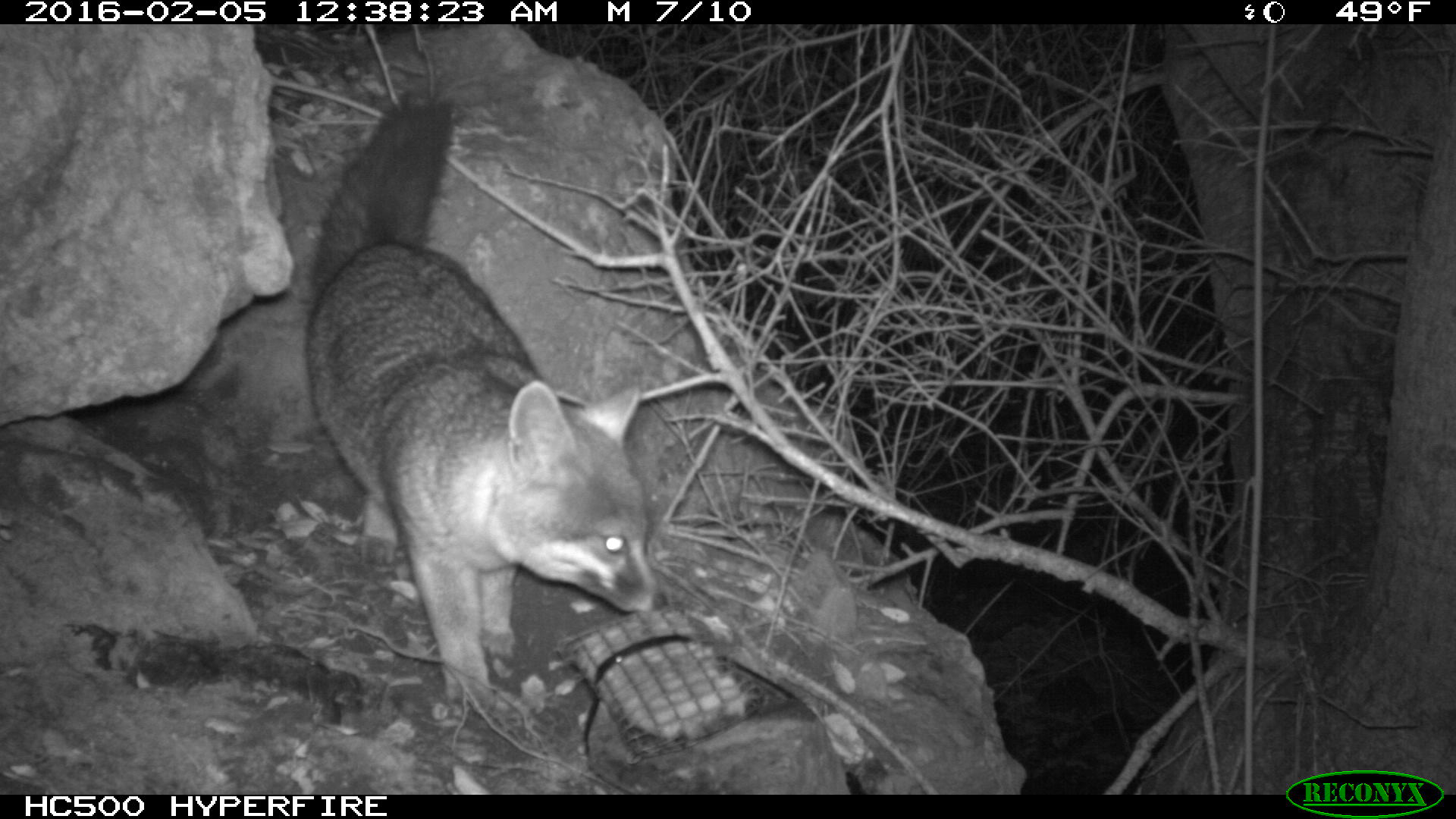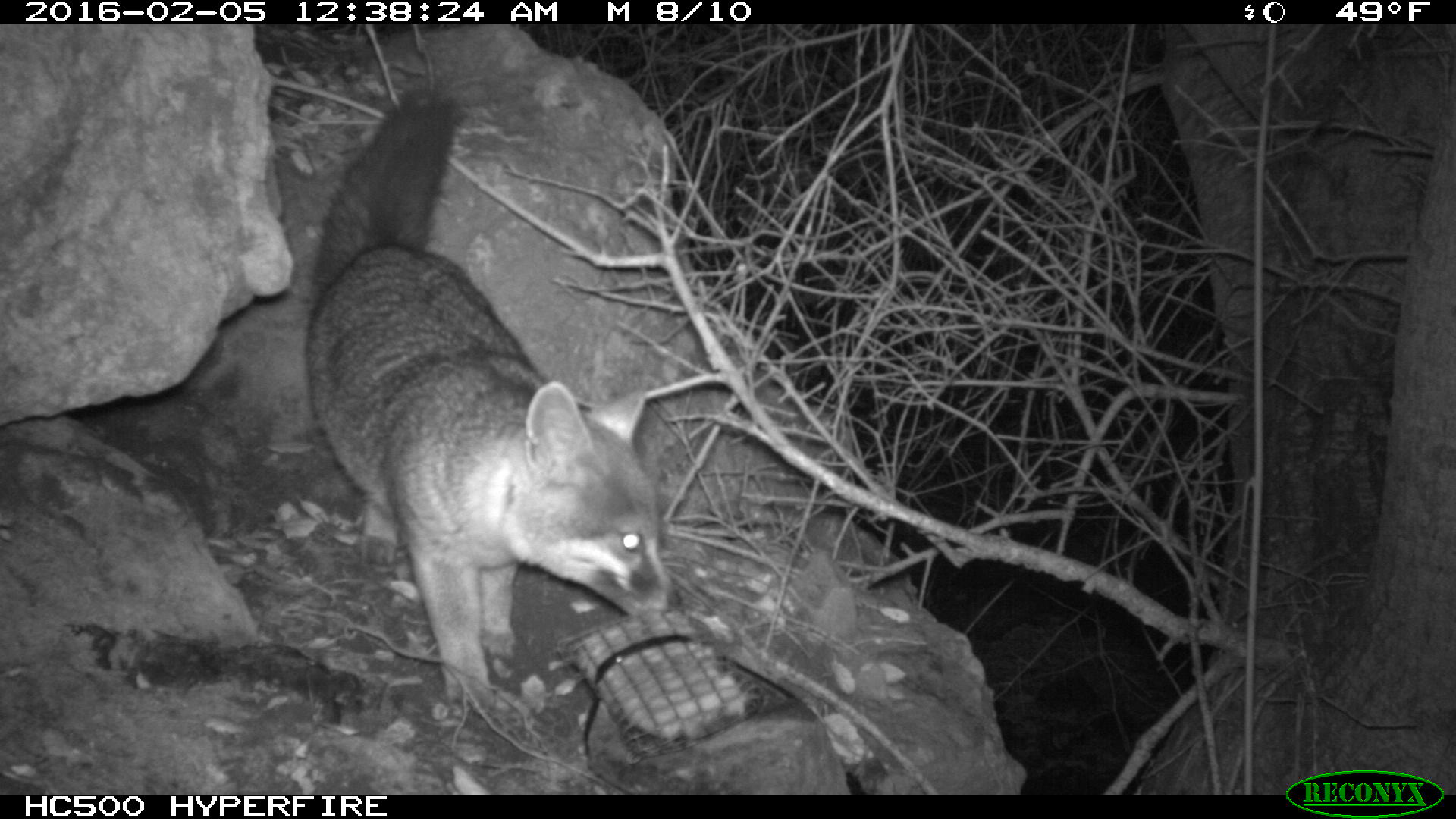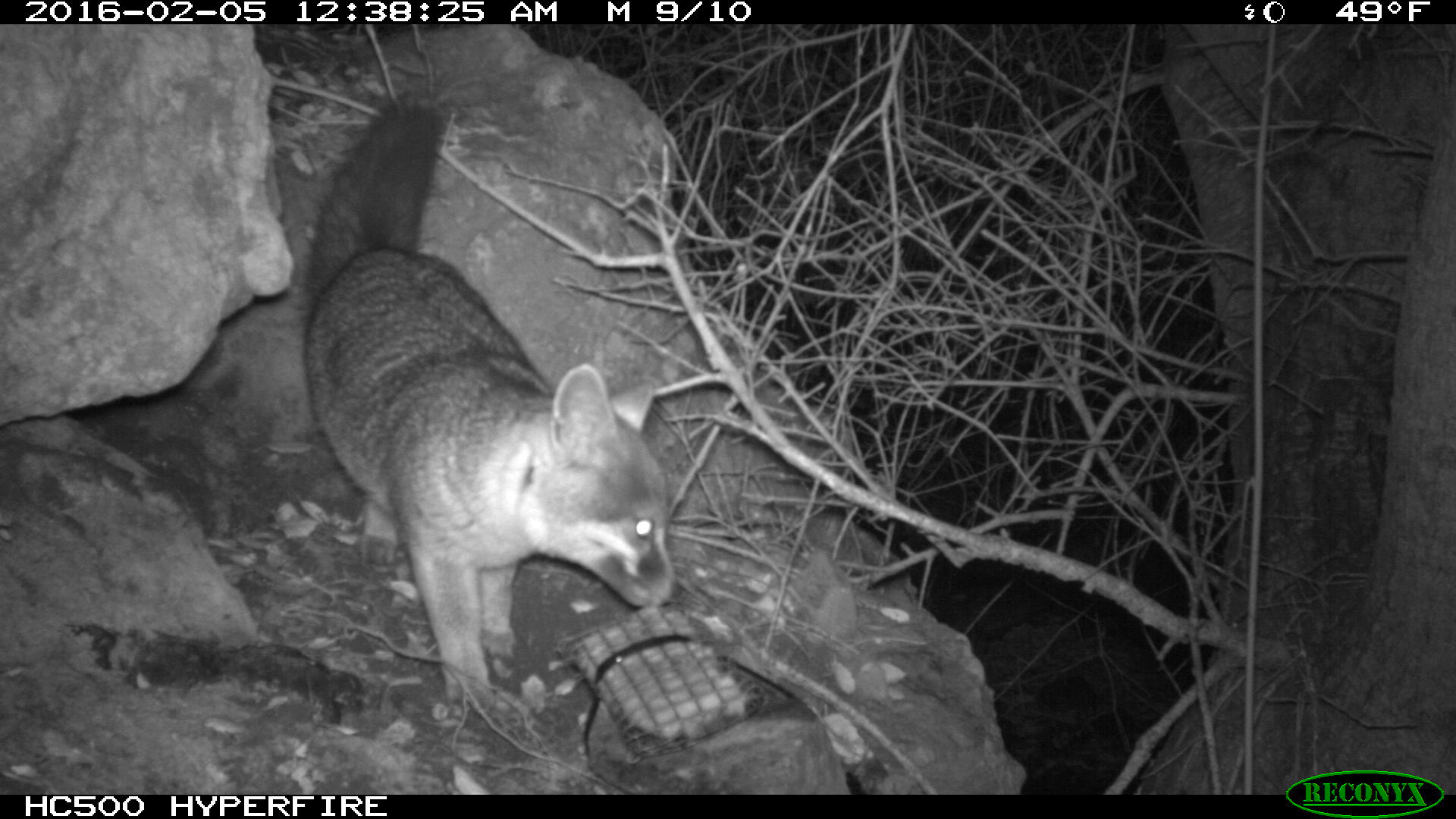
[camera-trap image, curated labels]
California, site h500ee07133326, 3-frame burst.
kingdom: Animalia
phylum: Chordata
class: Mammalia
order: Carnivora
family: Canidae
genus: Urocyon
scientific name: Urocyon littoralis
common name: island fox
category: fox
Fox (island fox) (Urocyon littoralis).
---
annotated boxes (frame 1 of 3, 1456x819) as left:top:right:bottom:
fox: 306:92:665:720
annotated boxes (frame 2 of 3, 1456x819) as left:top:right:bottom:
fox: 300:80:679:712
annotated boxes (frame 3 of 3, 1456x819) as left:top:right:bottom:
fox: 302:96:685:718